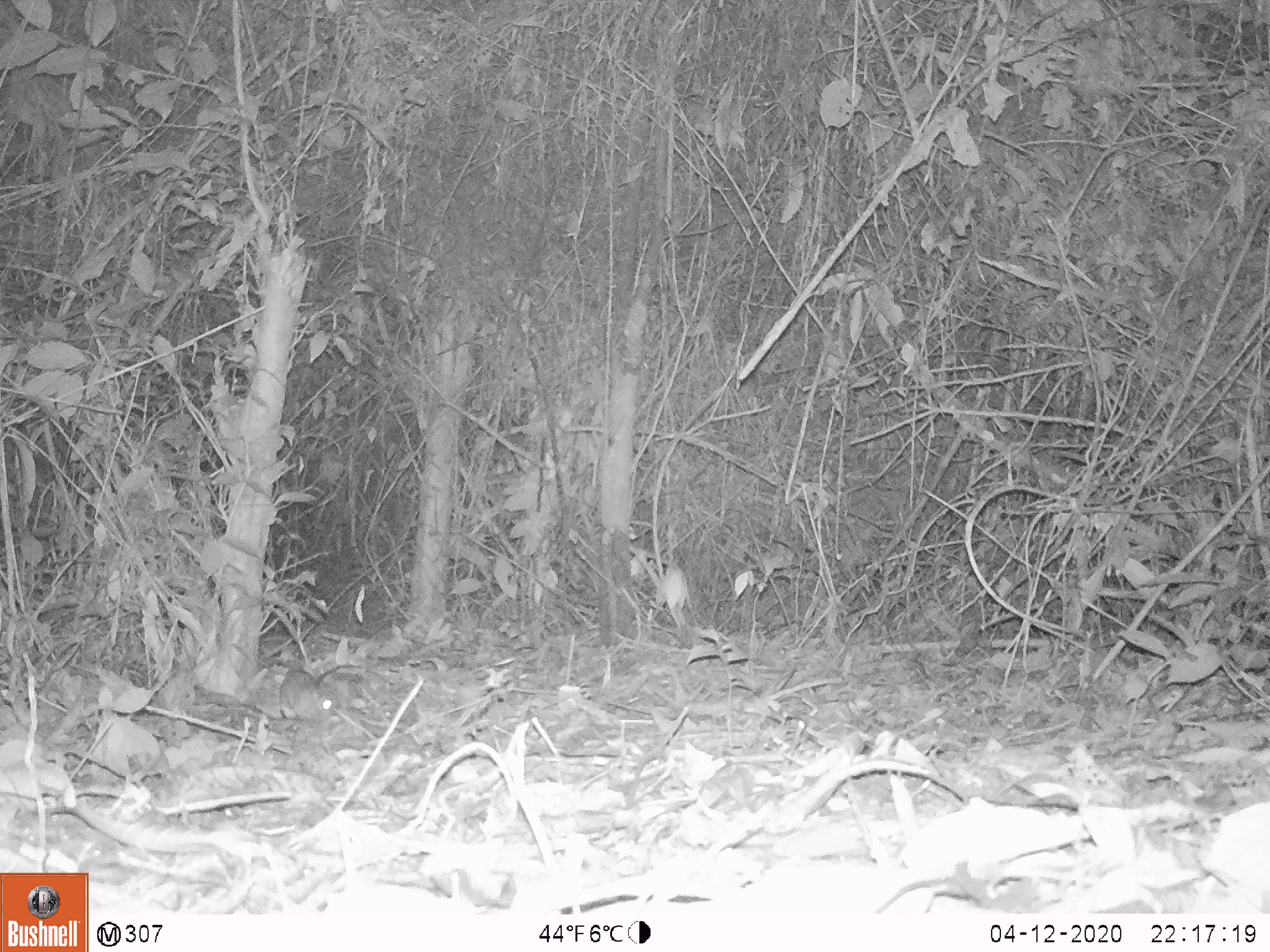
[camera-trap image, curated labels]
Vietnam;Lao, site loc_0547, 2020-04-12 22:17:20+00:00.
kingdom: Animalia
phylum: Chordata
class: Mammalia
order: Rodentia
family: Muridae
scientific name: Muridae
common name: old-world mice and rats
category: unidentified murid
Unidentified murid (old-world mice and rats) (Muridae). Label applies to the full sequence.